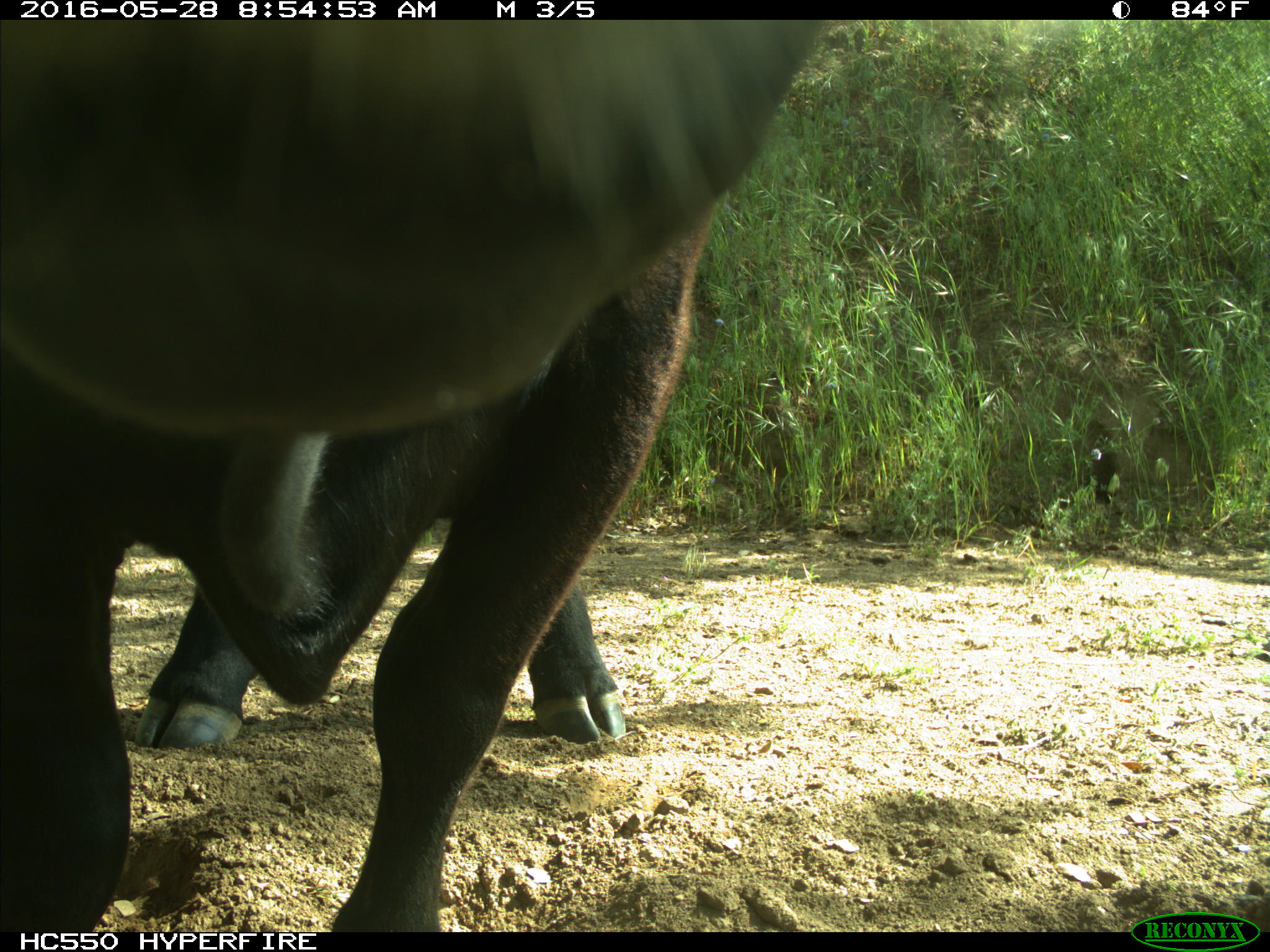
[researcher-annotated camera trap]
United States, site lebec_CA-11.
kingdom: Animalia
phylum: Chordata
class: Mammalia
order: Artiodactyla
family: Bovidae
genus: Bos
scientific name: Bos taurus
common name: domestic cow